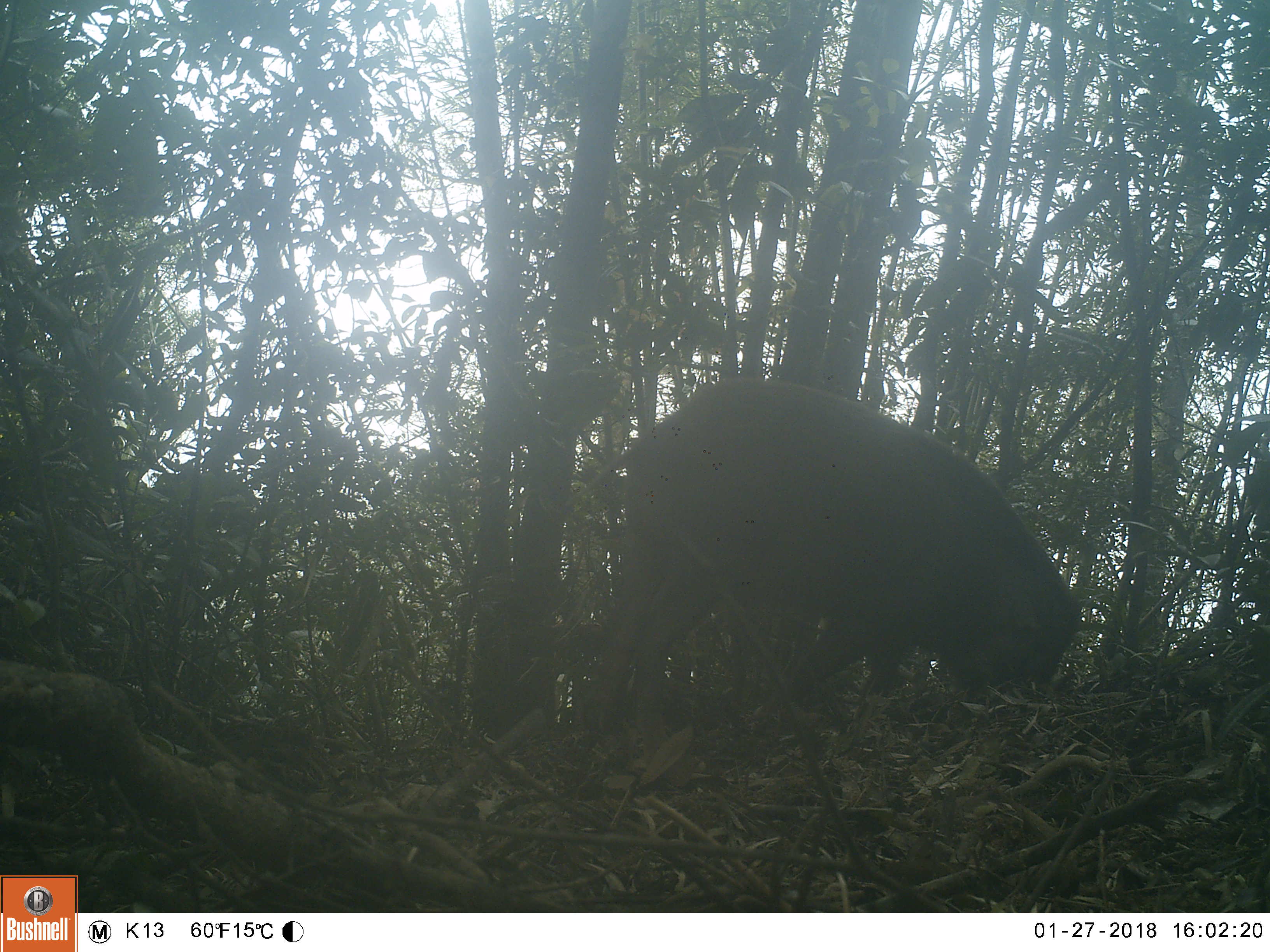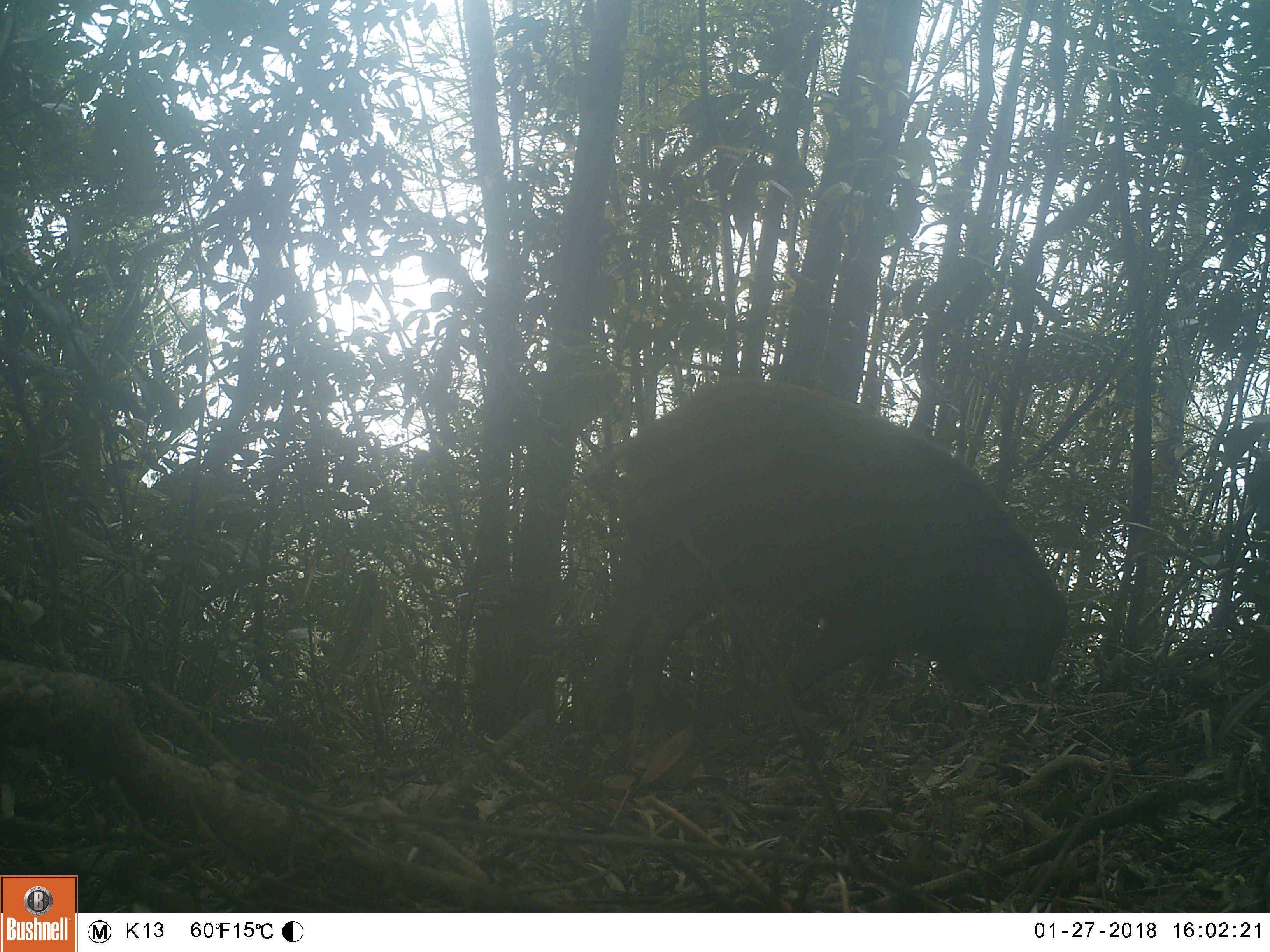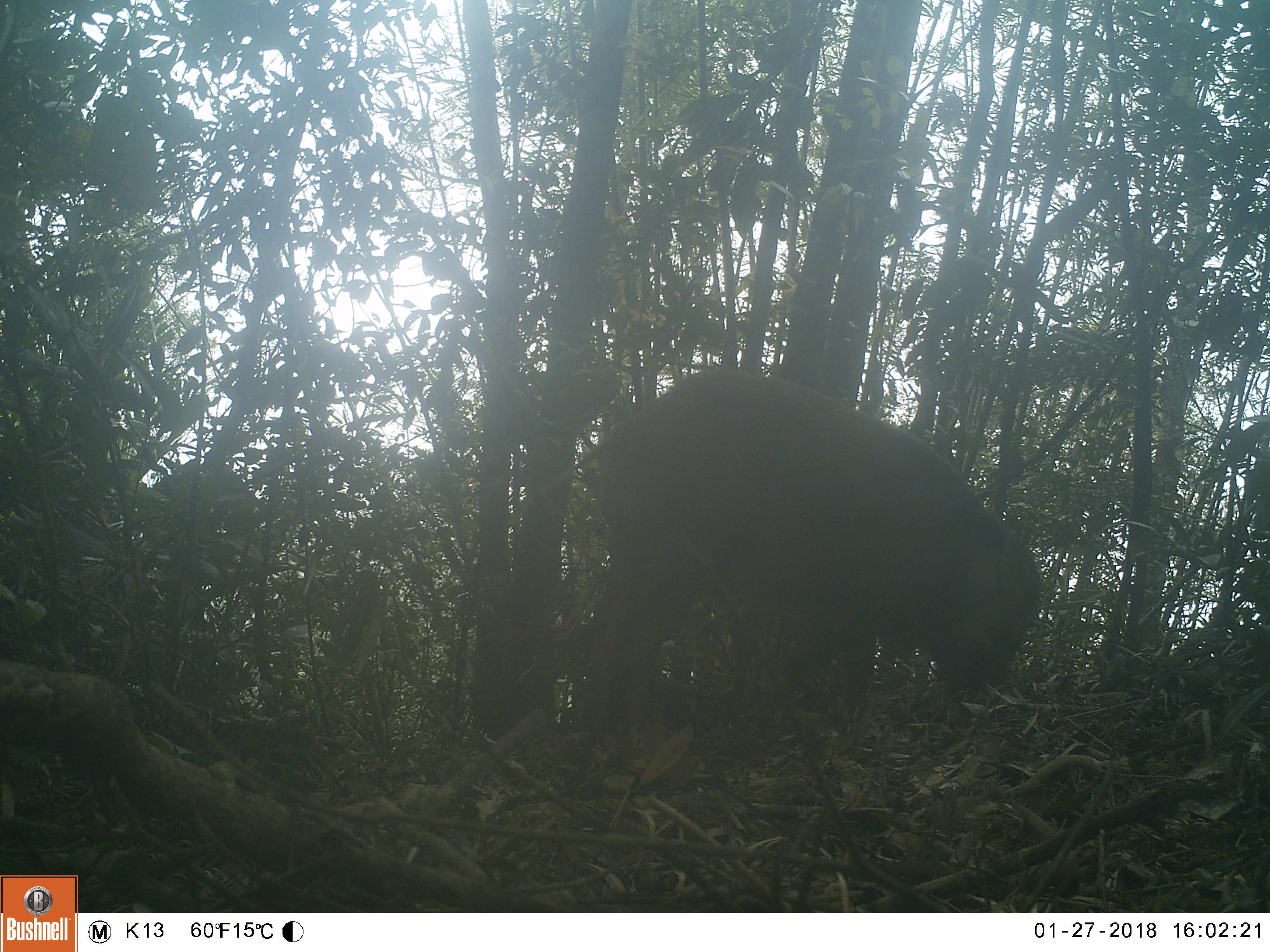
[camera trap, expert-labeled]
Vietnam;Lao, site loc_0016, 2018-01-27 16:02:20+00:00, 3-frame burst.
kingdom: Animalia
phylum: Chordata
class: Mammalia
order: Artiodactyla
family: Suidae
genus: Sus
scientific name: Sus scrofa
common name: eurasian wild pig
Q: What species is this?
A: Eurasian wild pig (Sus scrofa).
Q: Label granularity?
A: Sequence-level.